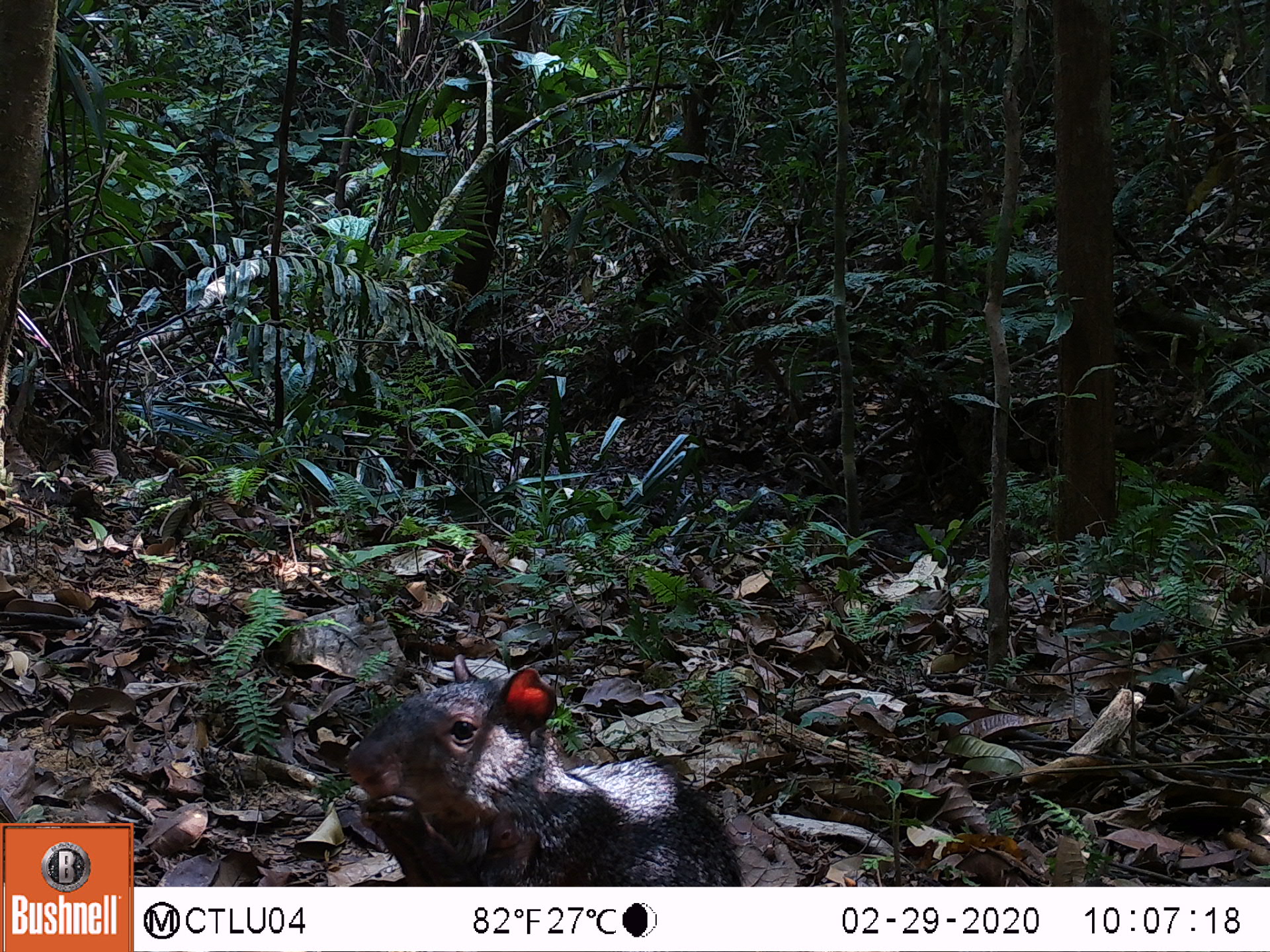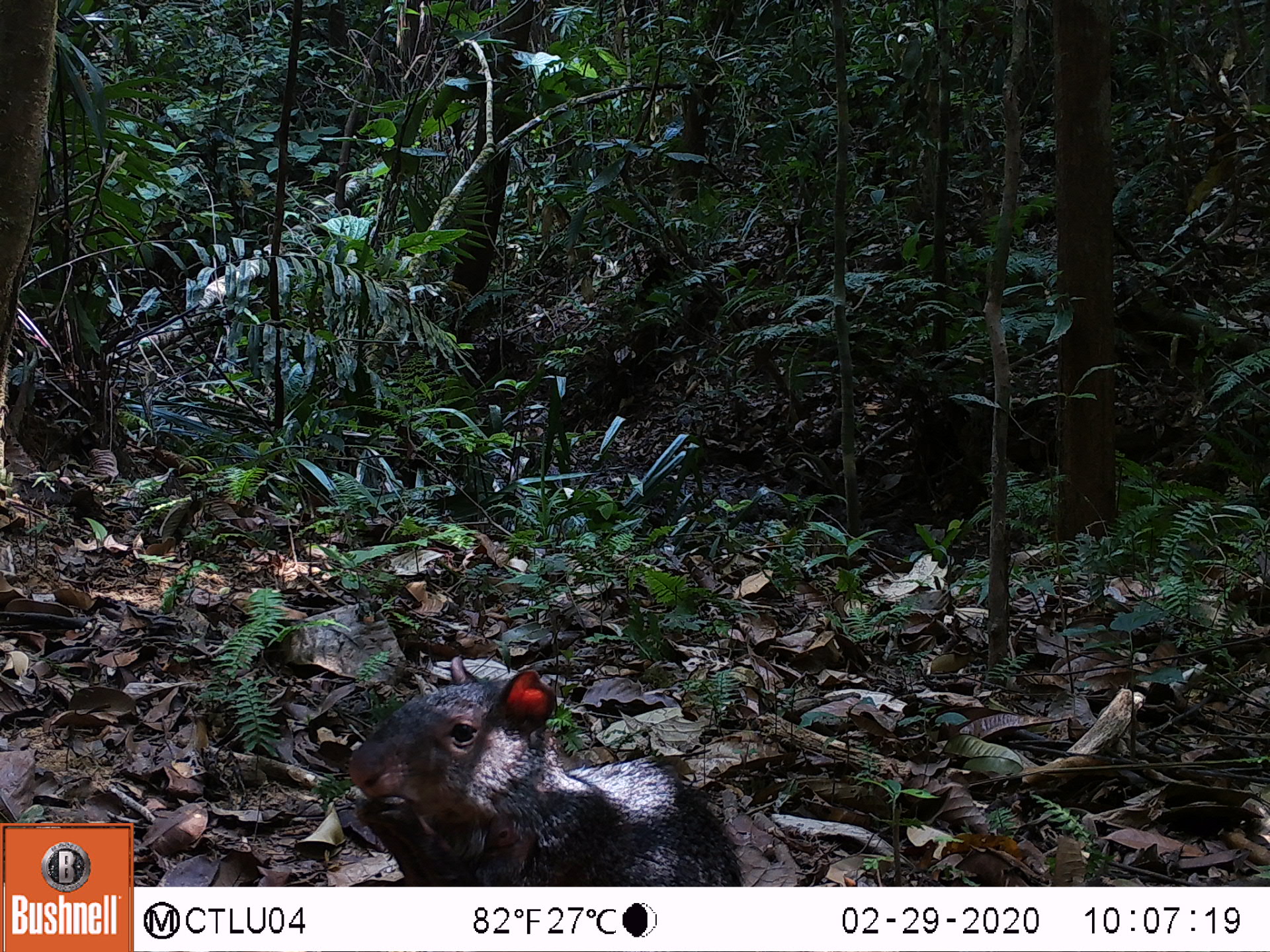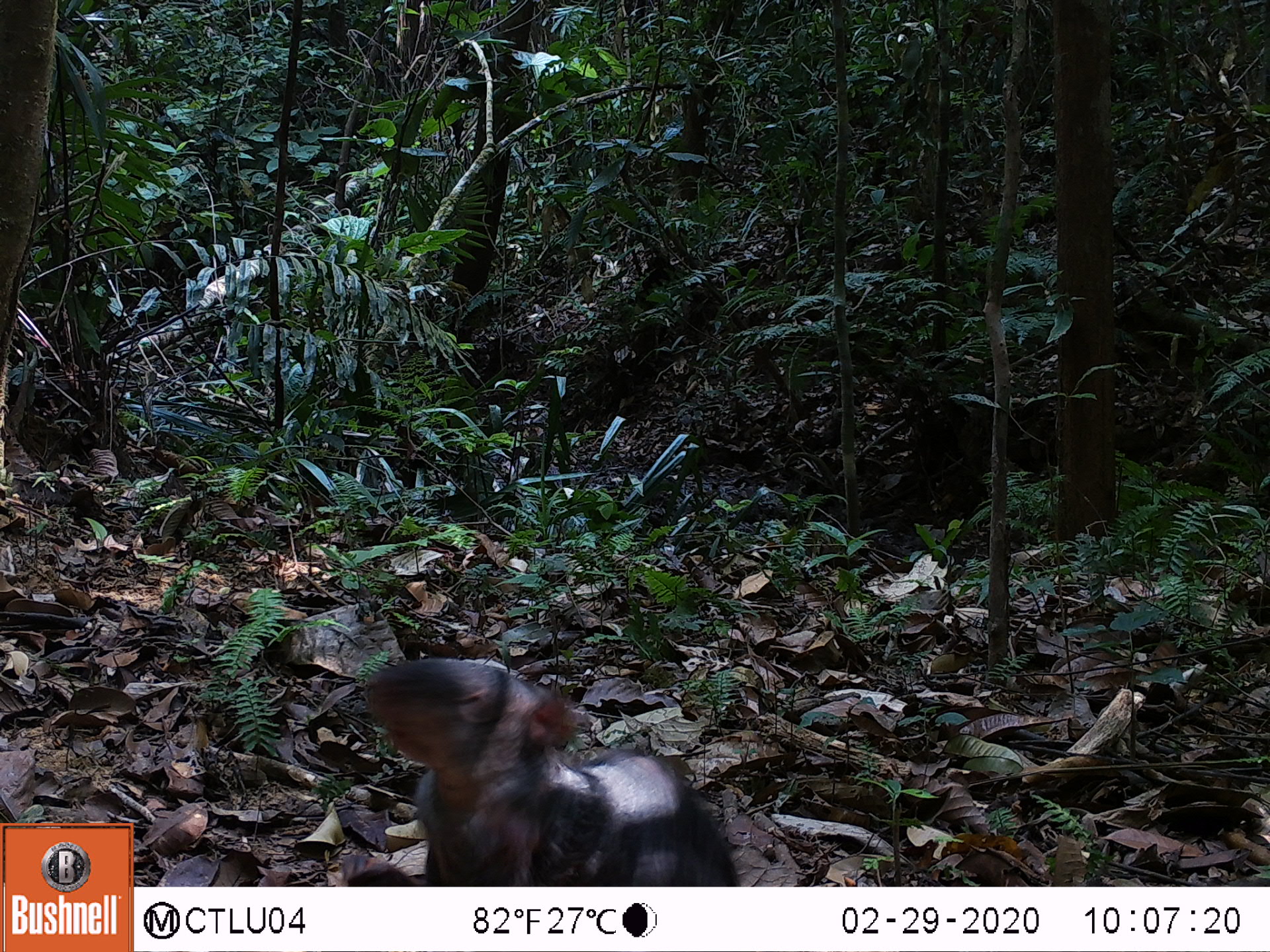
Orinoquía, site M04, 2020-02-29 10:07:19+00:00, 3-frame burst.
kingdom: Animalia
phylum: Chordata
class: Mammalia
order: Rodentia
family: Dasyproctidae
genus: Dasyprocta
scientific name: Dasyprocta fuliginosa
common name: black agouti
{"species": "black agouti (Dasyprocta fuliginosa)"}